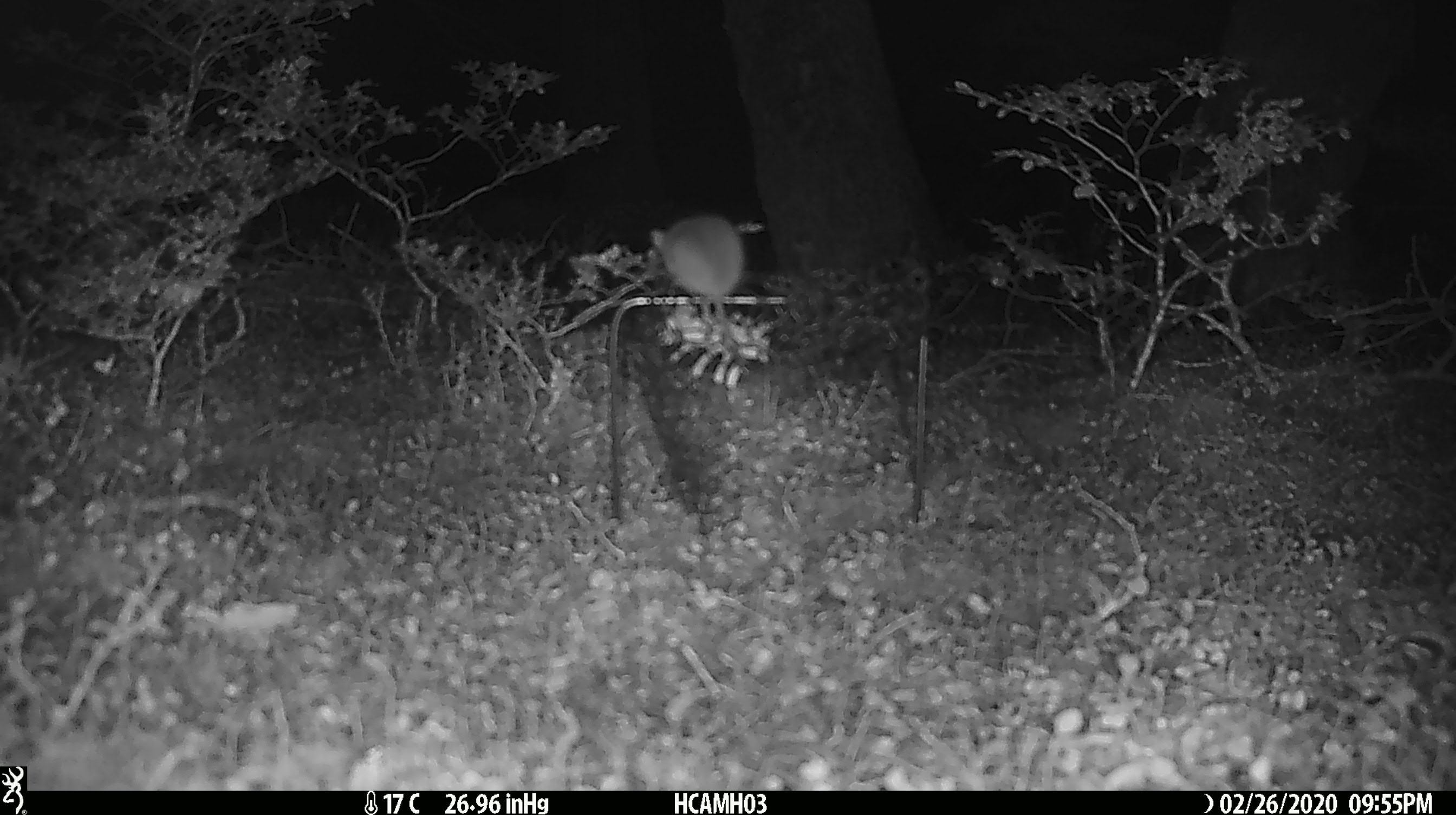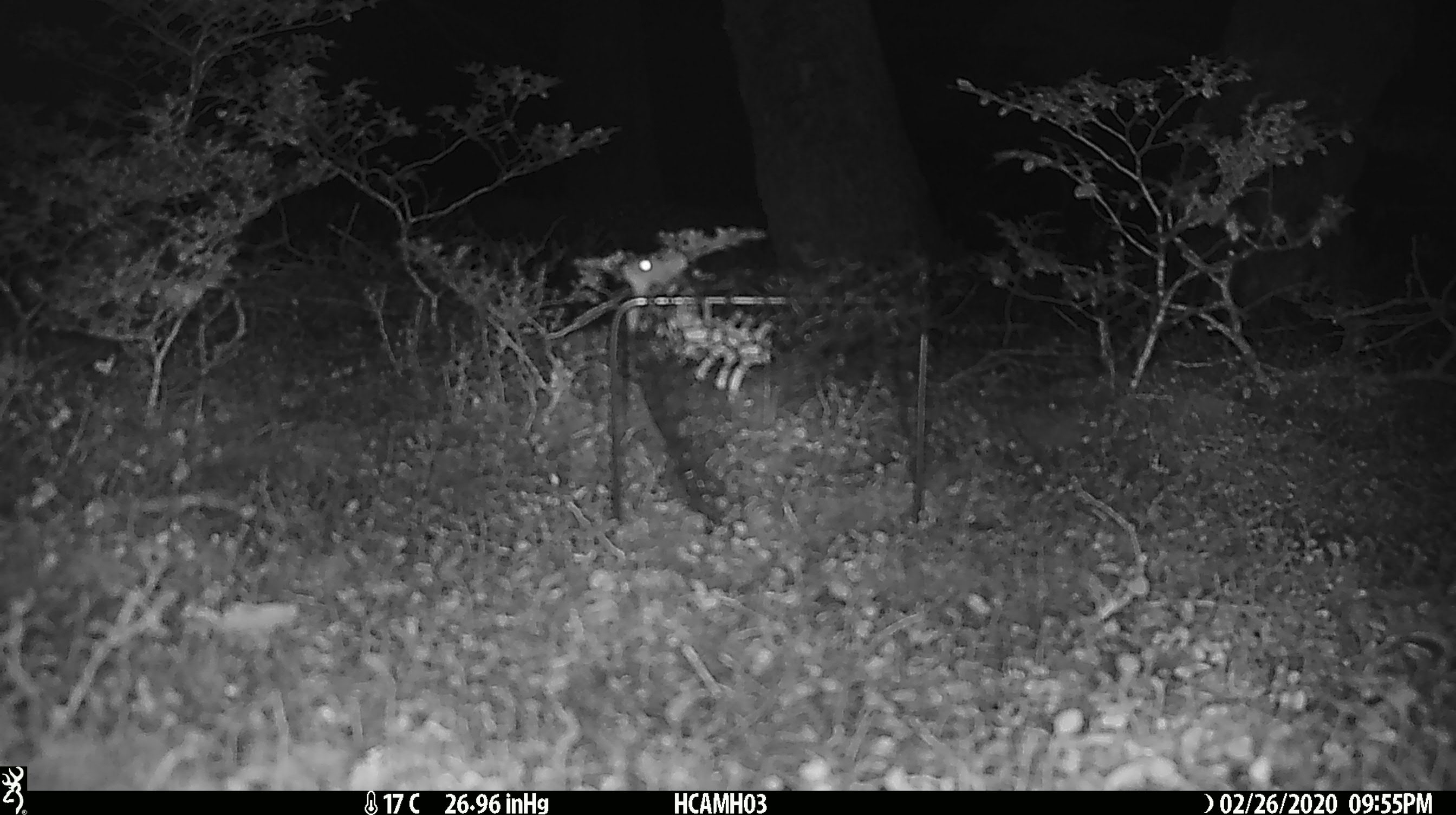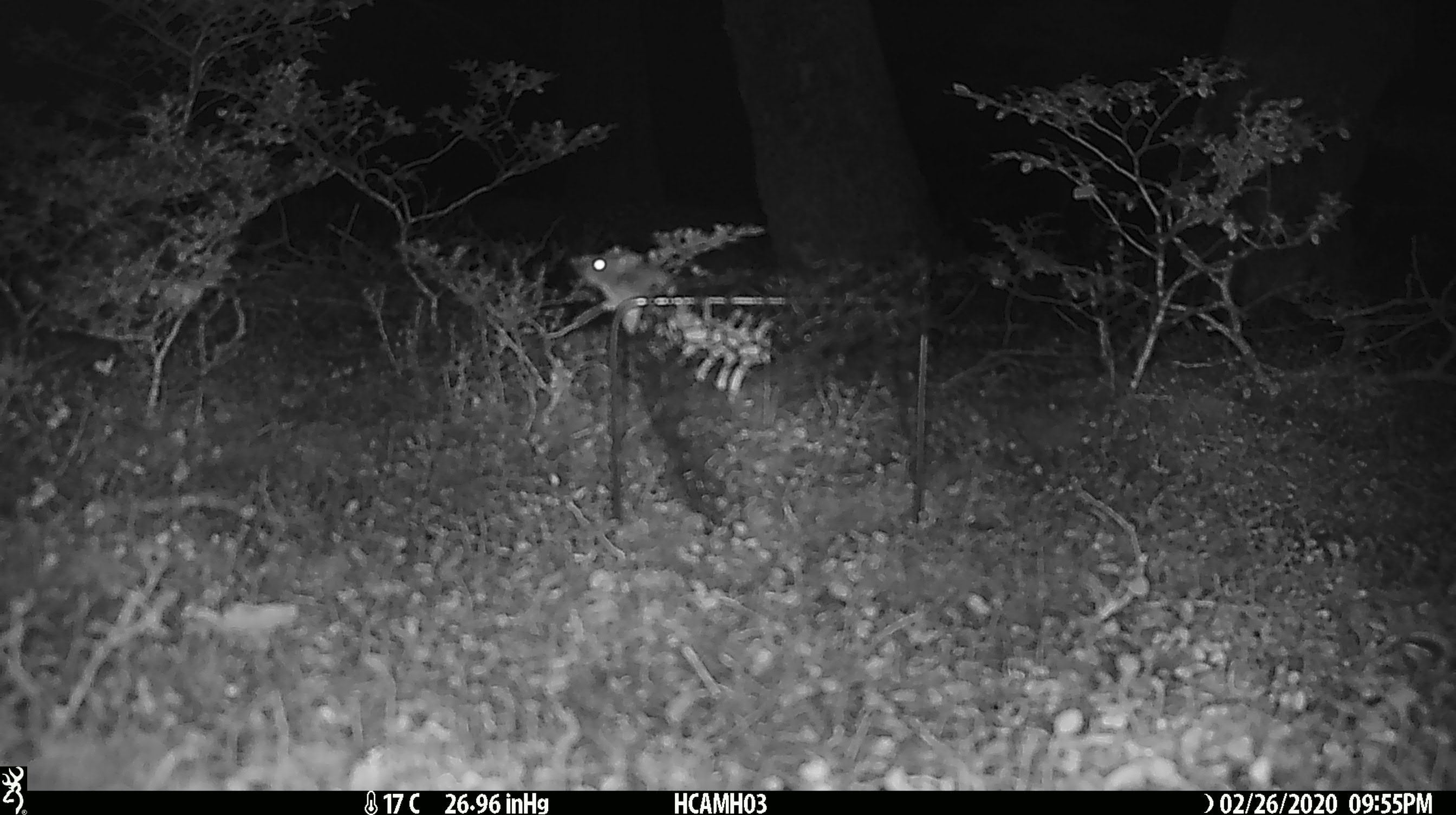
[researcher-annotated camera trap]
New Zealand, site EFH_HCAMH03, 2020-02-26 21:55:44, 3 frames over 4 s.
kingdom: Animalia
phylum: Chordata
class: Mammalia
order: Rodentia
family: Muridae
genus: Mus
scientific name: Mus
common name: mouse